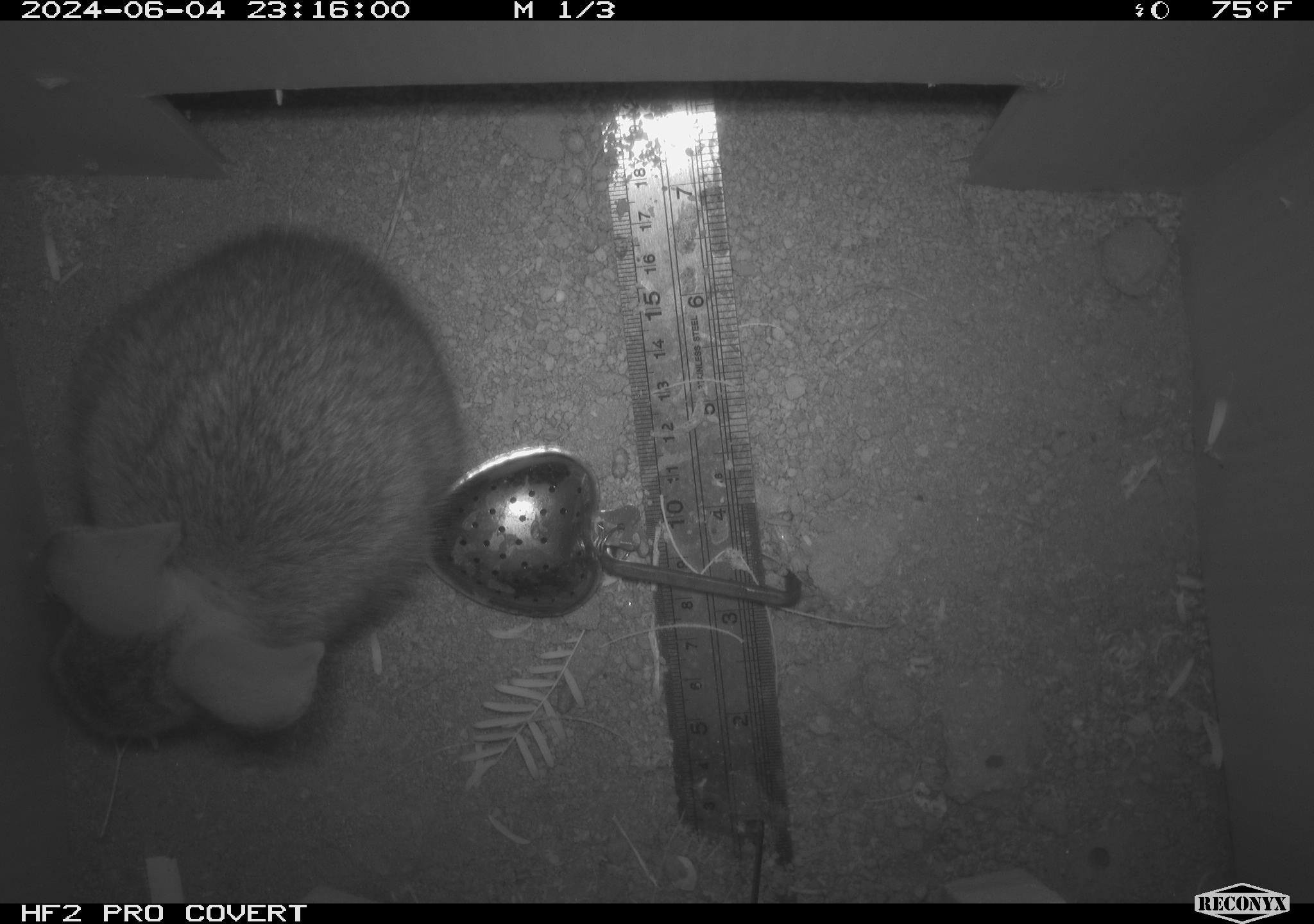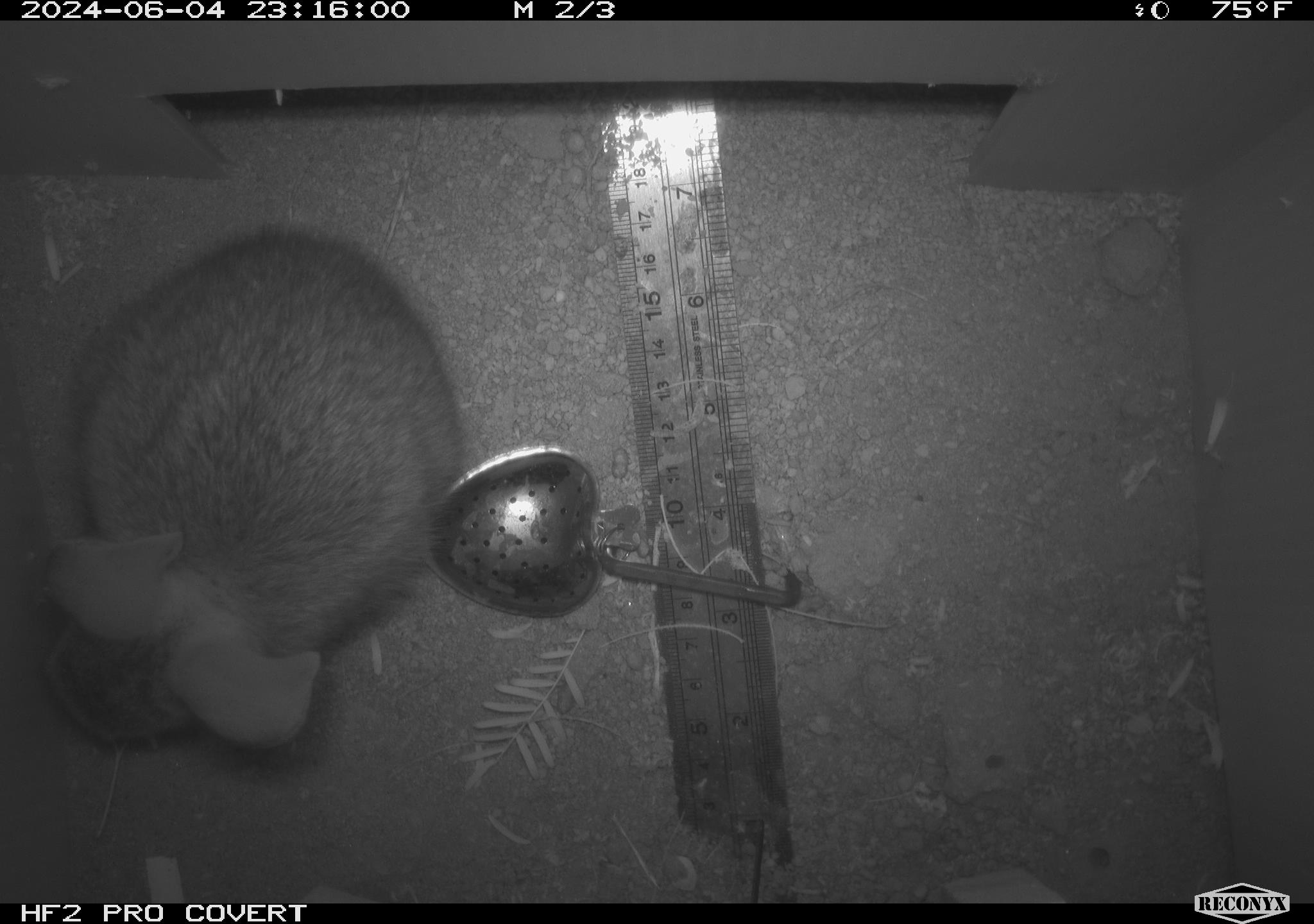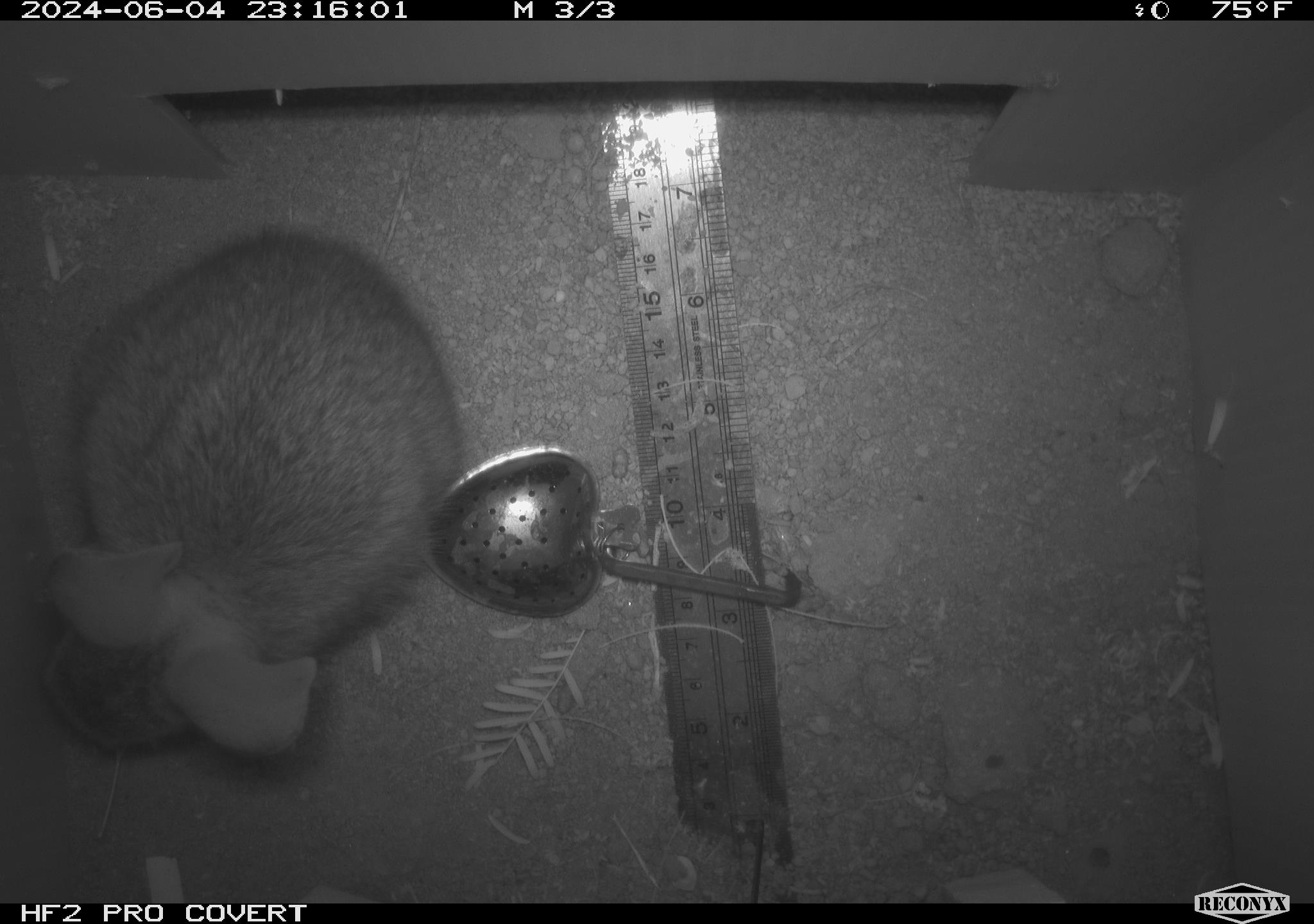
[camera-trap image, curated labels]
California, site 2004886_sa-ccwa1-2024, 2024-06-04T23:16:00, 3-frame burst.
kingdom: Animalia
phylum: Chordata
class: Mammalia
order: Lagomorpha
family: Leporidae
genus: Sylvilagus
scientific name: Sylvilagus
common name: cottontail rabbits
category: sylvilagus species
Sylvilagus species (cottontail rabbits) (Sylvilagus).